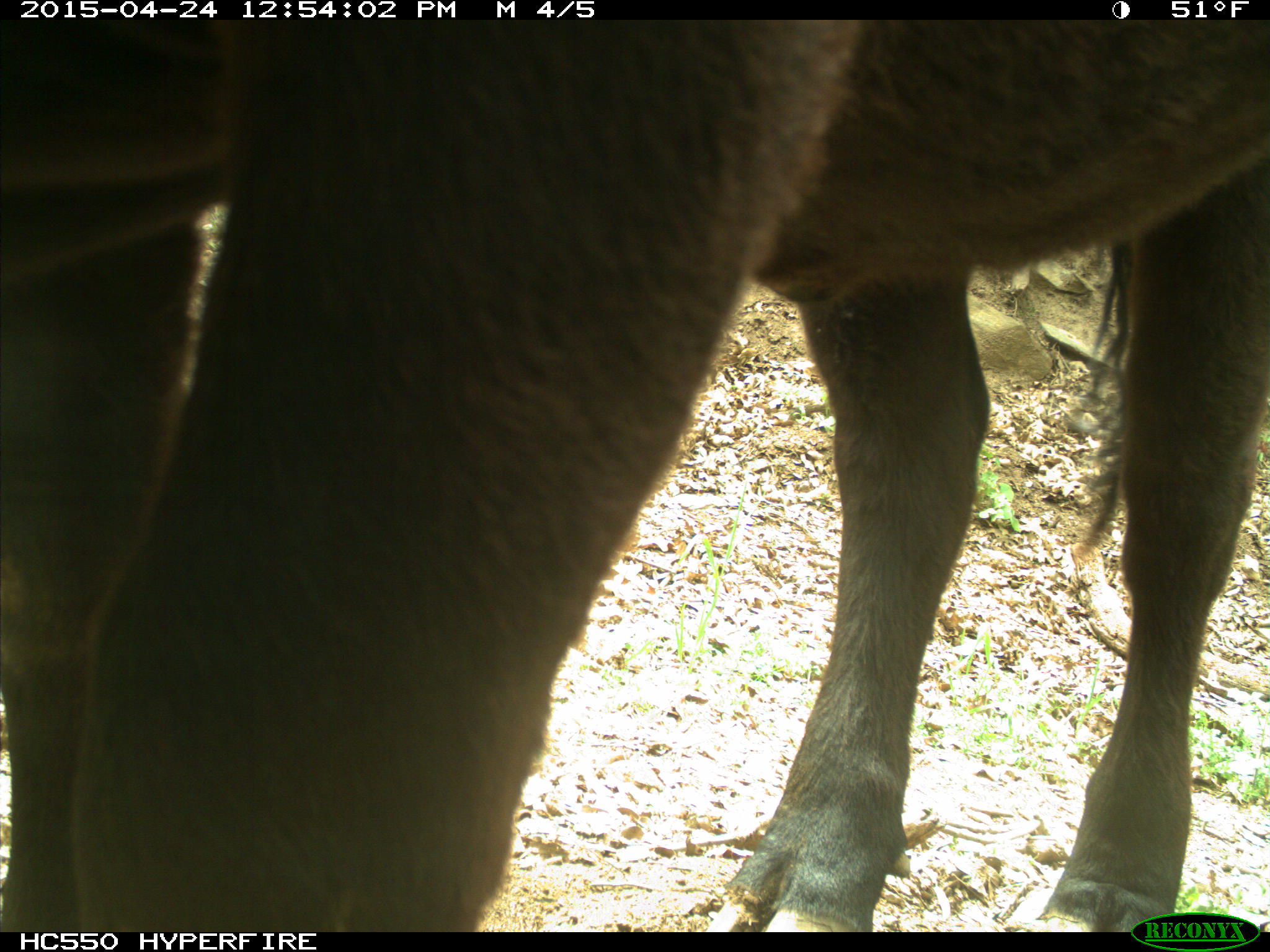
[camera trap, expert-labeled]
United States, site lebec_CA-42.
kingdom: Animalia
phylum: Chordata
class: Mammalia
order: Artiodactyla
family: Bovidae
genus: Bos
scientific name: Bos taurus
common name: domestic cow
Bos taurus (domestic cow).